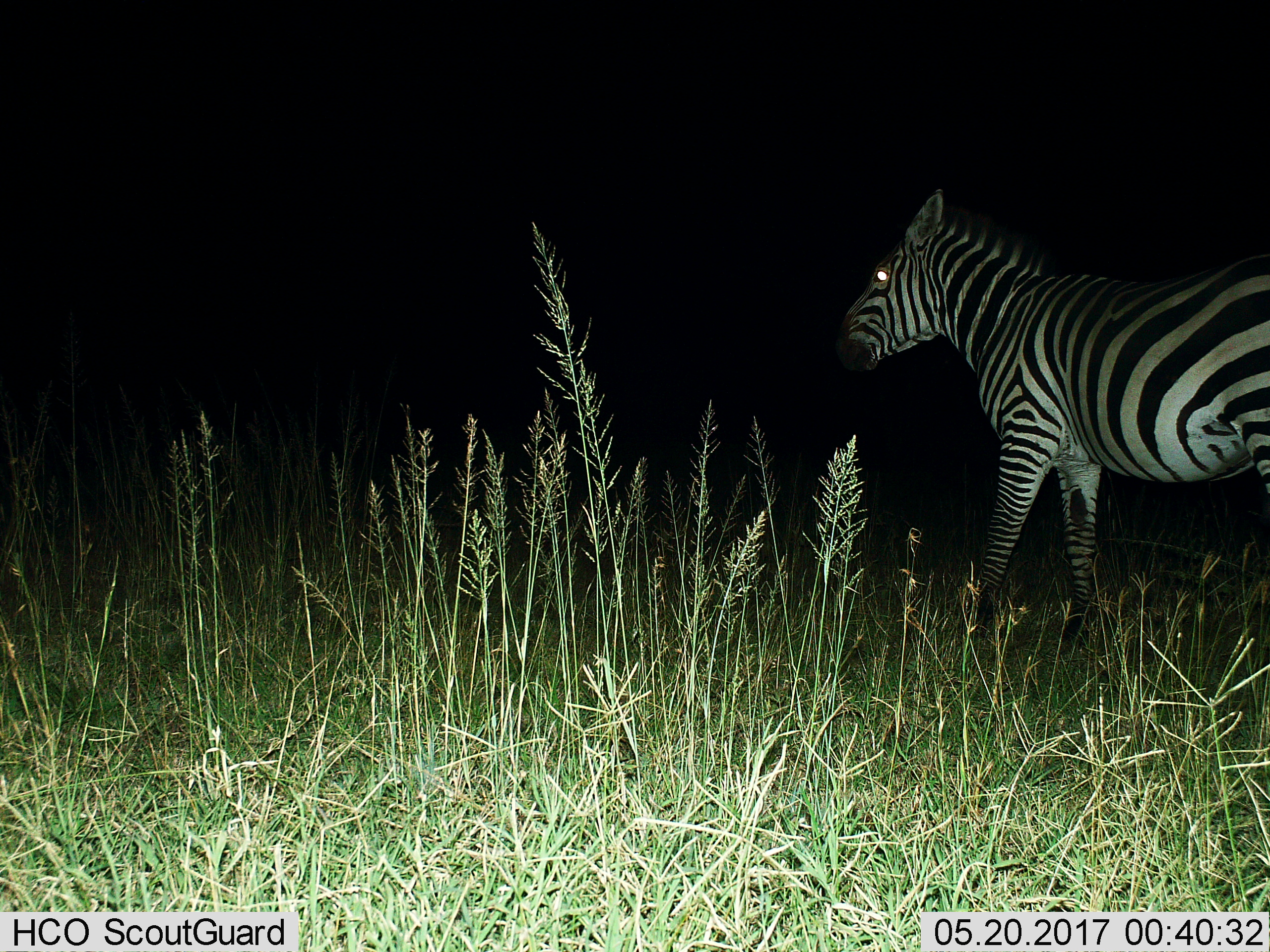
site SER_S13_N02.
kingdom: Animalia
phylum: Chordata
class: Mammalia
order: Perissodactyla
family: Equidae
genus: Equus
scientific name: Equus quagga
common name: plains zebra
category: zebraplains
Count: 1.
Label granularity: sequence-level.